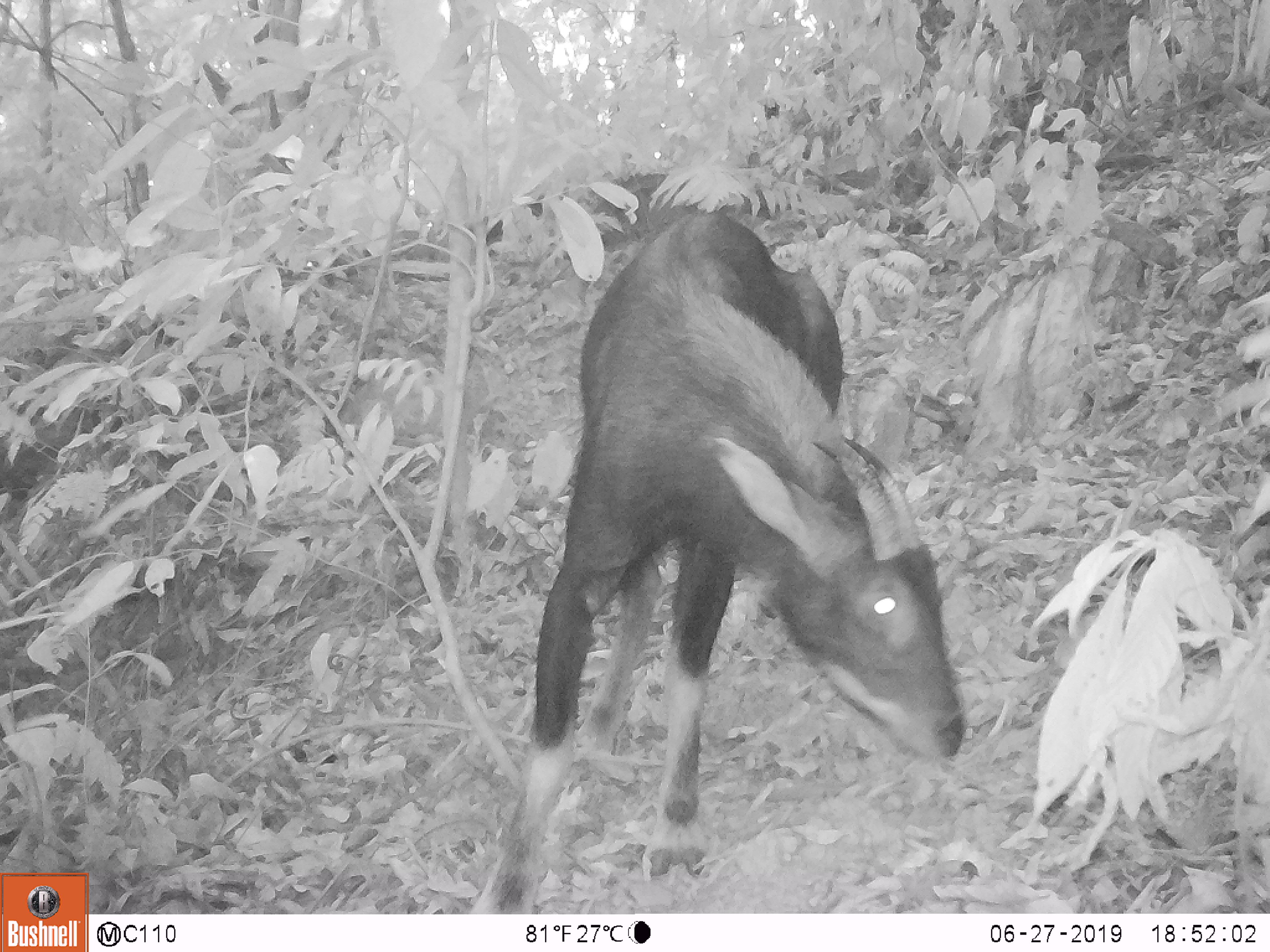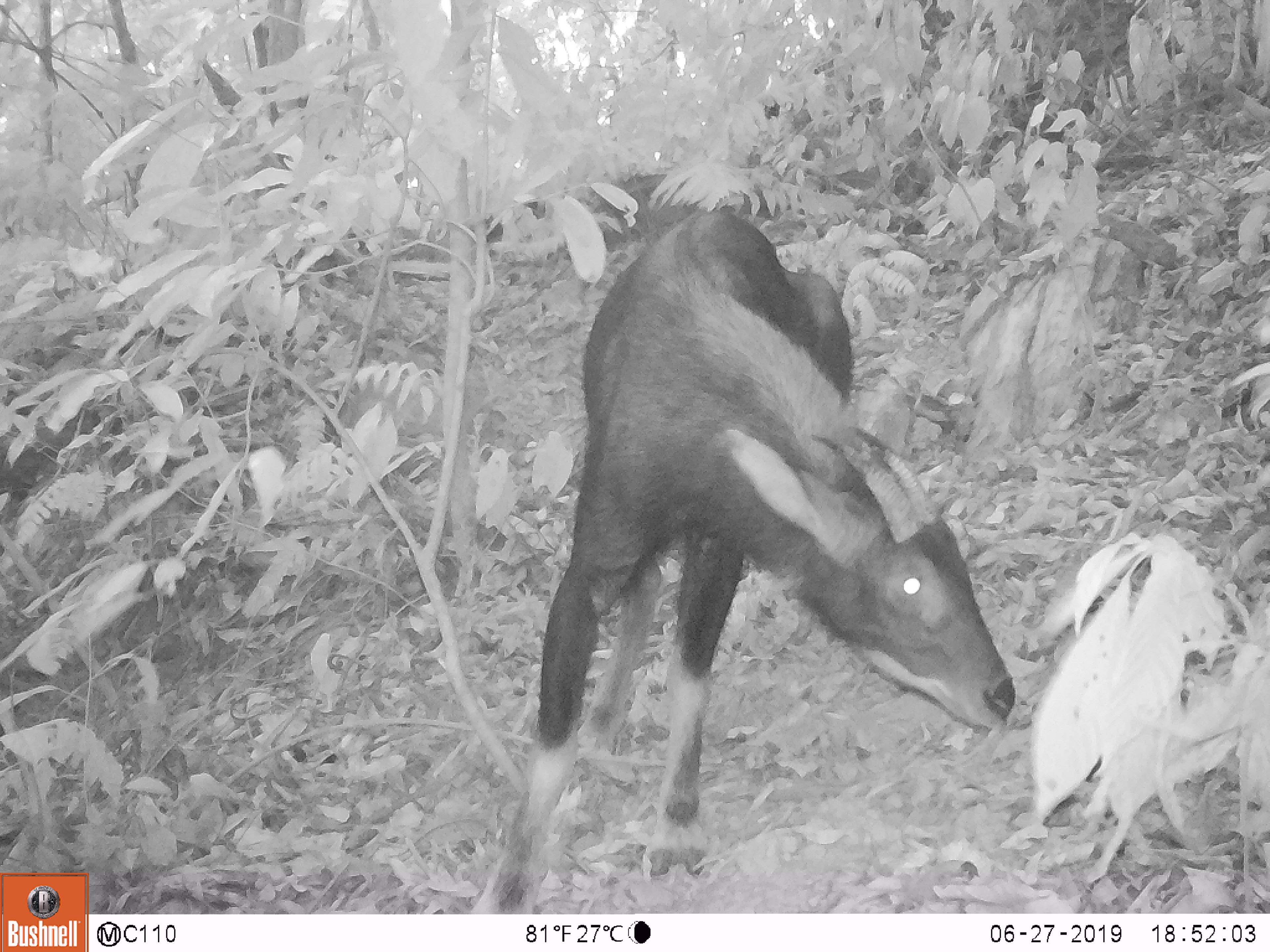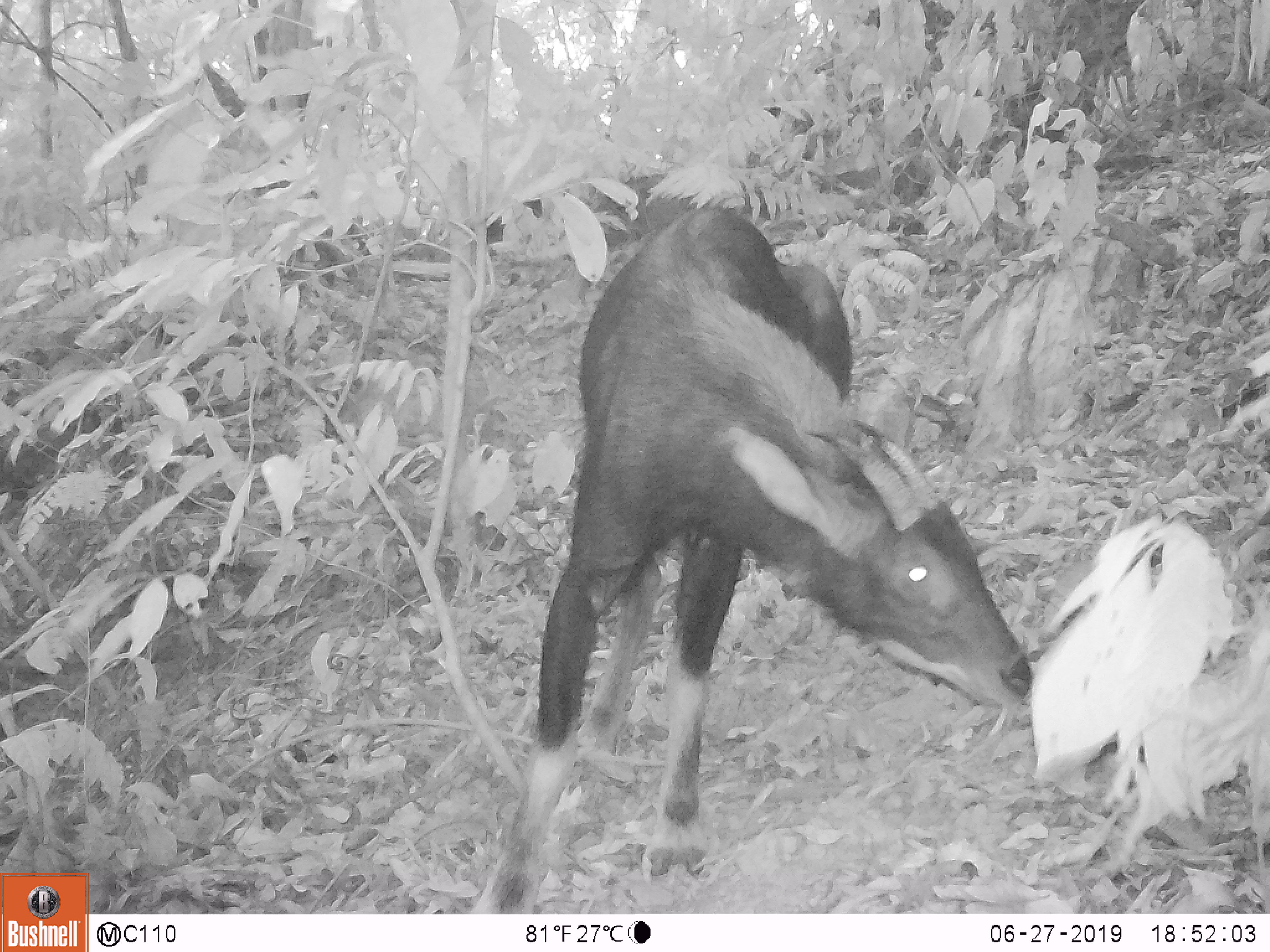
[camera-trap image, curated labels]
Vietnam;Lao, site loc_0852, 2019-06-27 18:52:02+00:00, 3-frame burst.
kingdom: Animalia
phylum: Chordata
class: Mammalia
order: Artiodactyla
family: Bovidae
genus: Capricornis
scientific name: Capricornis sumatraensis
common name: chinese serow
Chinese serow (Capricornis sumatraensis). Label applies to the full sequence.